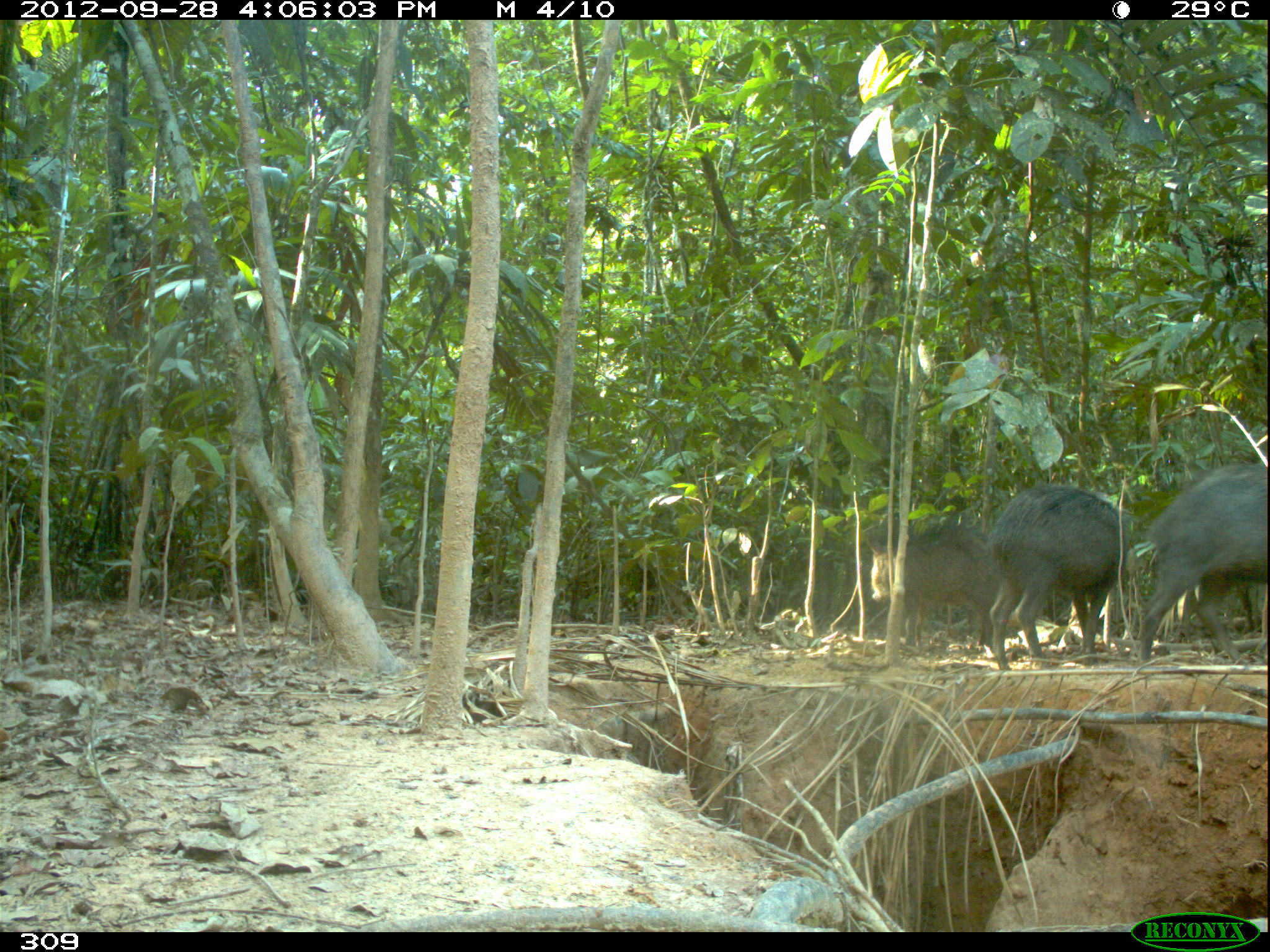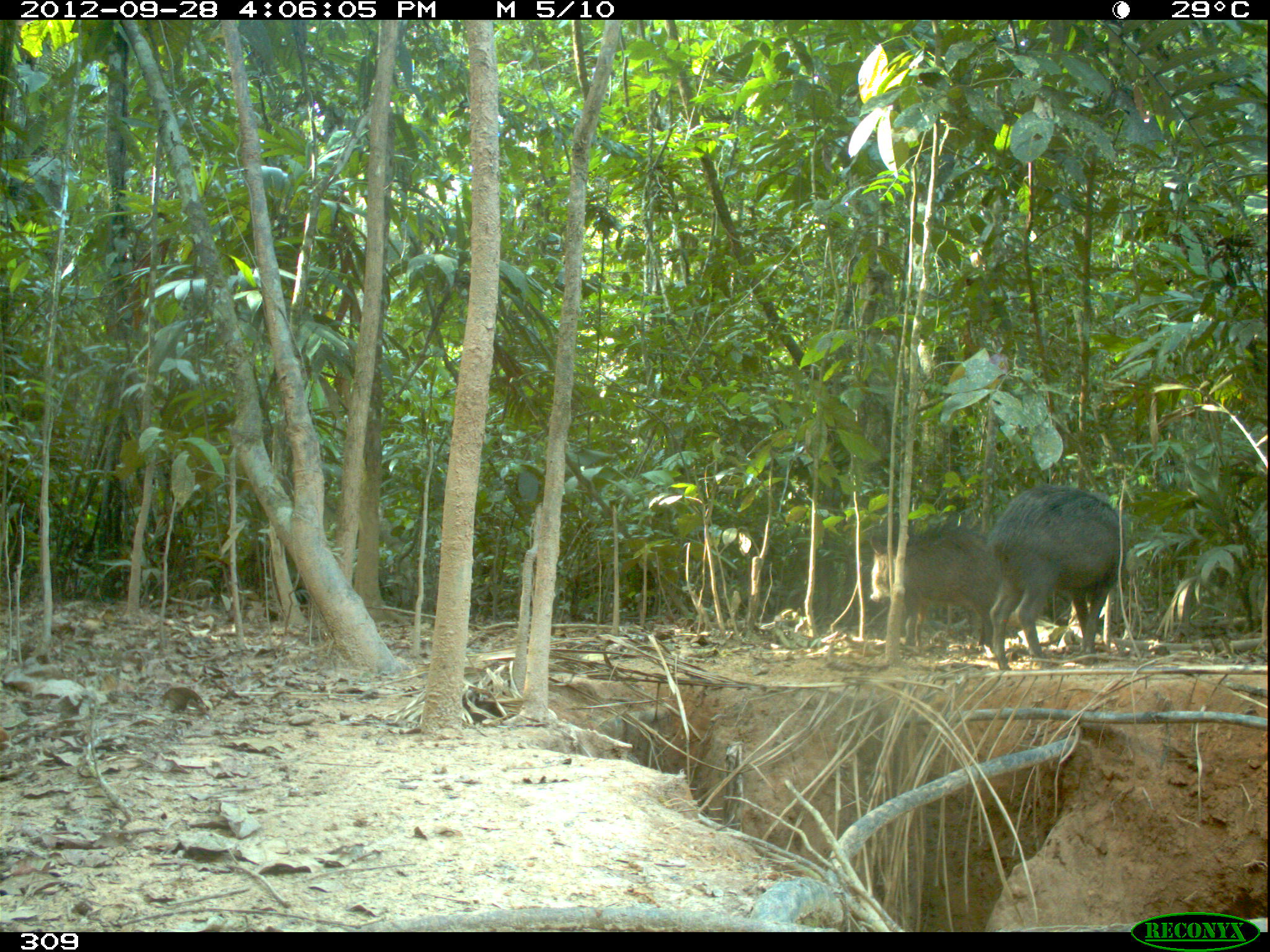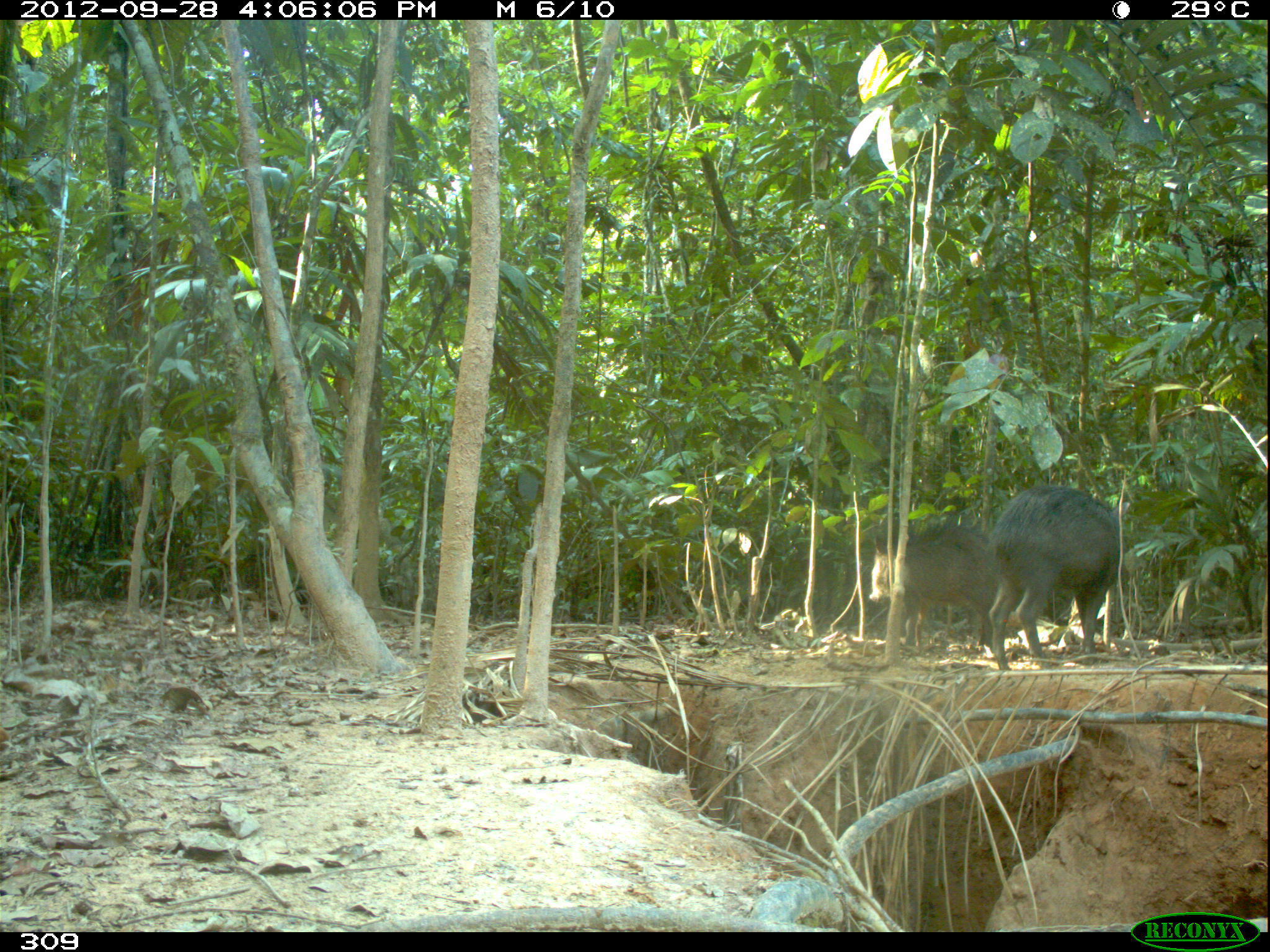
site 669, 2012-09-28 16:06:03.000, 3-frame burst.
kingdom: Animalia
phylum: Chordata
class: Mammalia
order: Artiodactyla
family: Tayassuidae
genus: Tayassu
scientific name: Tayassu pecari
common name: white-lipped peccary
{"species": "Tayassu pecari (white-lipped peccary)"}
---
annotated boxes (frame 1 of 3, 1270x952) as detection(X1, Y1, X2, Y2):
tayassu pecari: detection(1137, 462, 1267, 664); detection(988, 484, 1126, 670); detection(865, 525, 999, 655)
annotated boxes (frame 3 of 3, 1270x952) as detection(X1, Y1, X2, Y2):
tayassu pecari: detection(988, 485, 1131, 669); detection(869, 523, 997, 649)